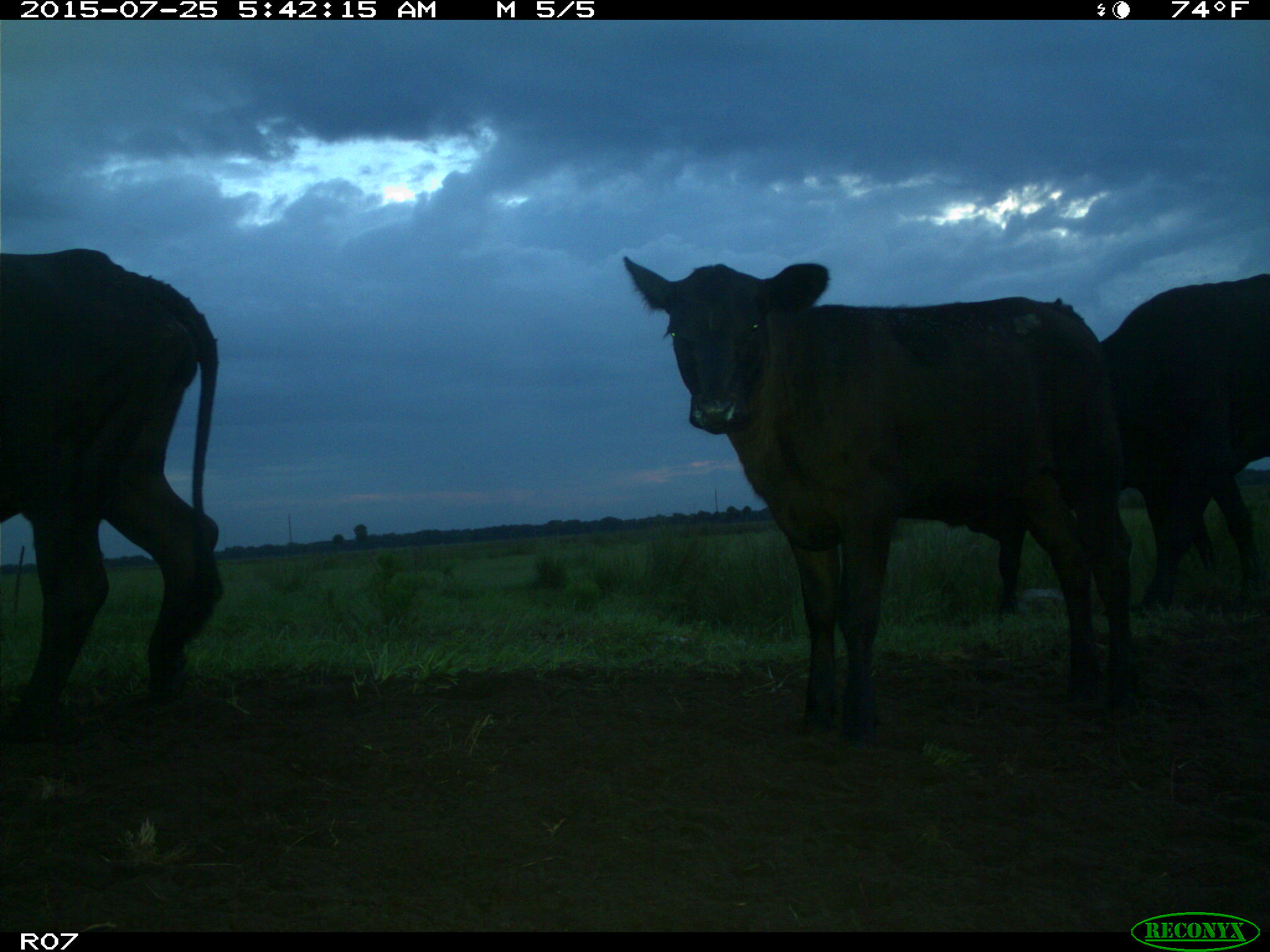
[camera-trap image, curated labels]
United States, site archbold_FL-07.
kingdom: Animalia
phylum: Chordata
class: Mammalia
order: Artiodactyla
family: Bovidae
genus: Bos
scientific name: Bos taurus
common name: domestic cow